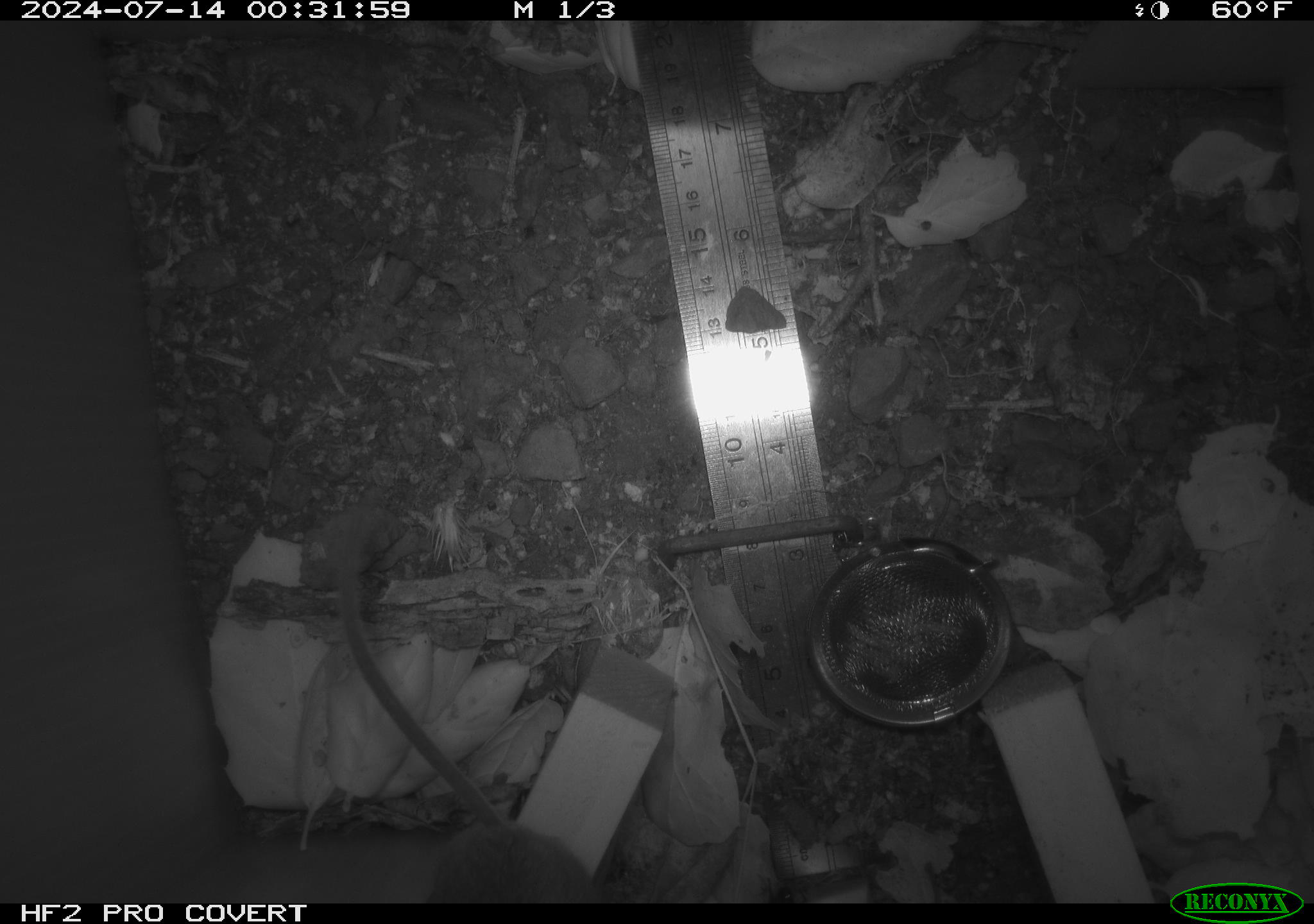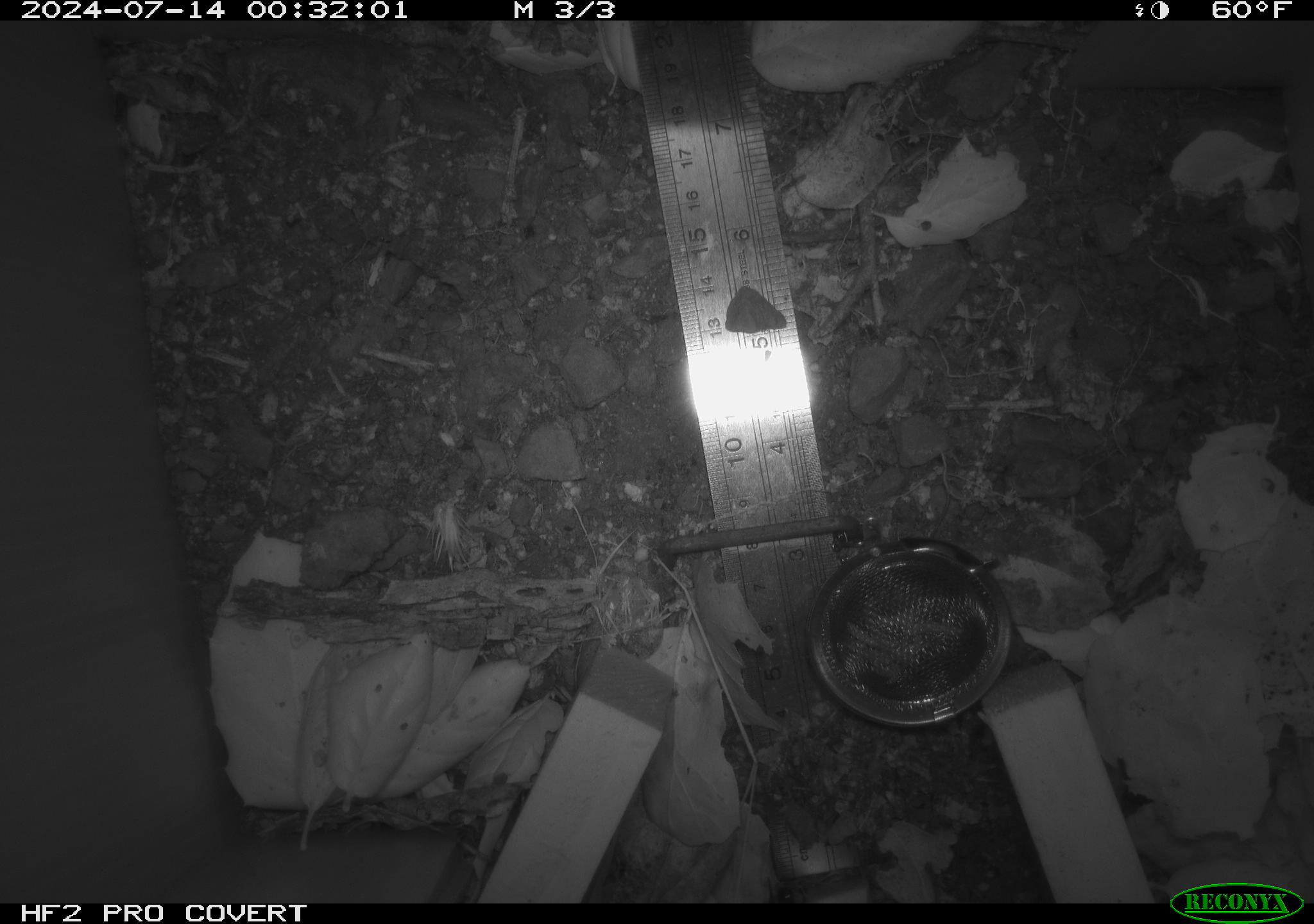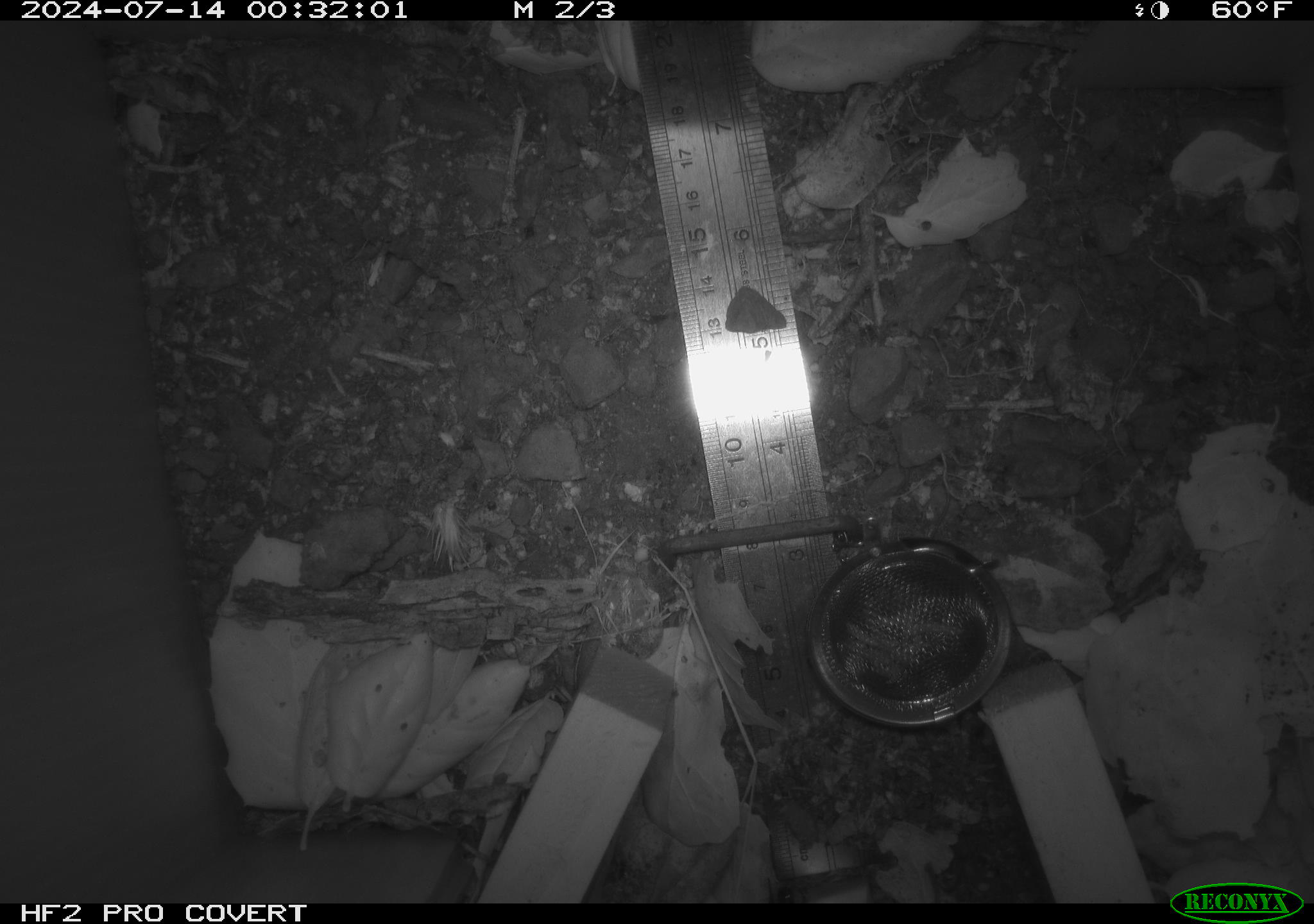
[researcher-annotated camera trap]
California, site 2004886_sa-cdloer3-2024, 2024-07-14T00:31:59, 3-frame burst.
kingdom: Animalia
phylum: Chordata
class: Mammalia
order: Rodentia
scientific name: Rodentia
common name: rodent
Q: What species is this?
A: Rodent (Rodentia).